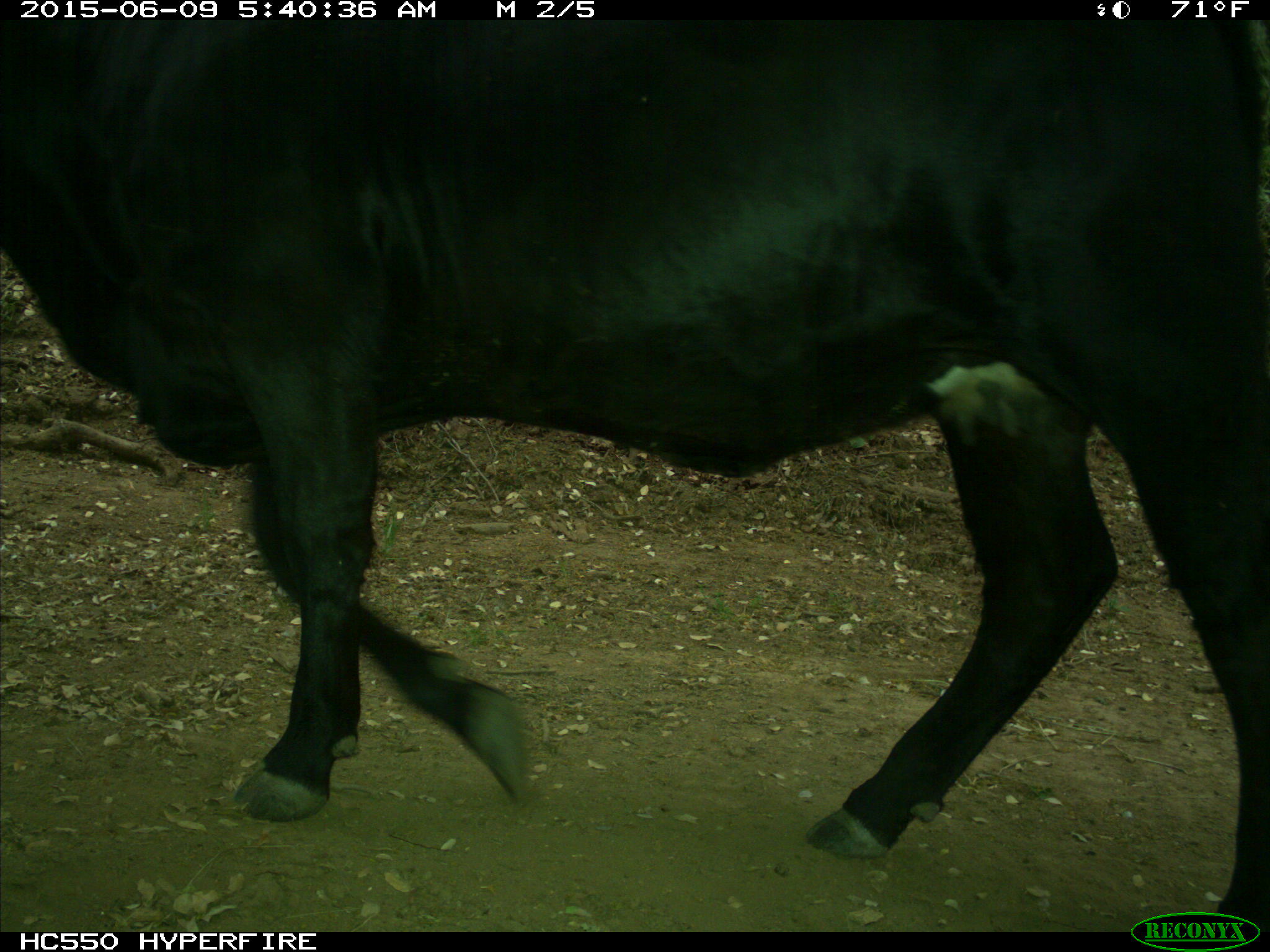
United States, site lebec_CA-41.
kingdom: Animalia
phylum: Chordata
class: Mammalia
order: Artiodactyla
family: Bovidae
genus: Bos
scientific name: Bos taurus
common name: domestic cow